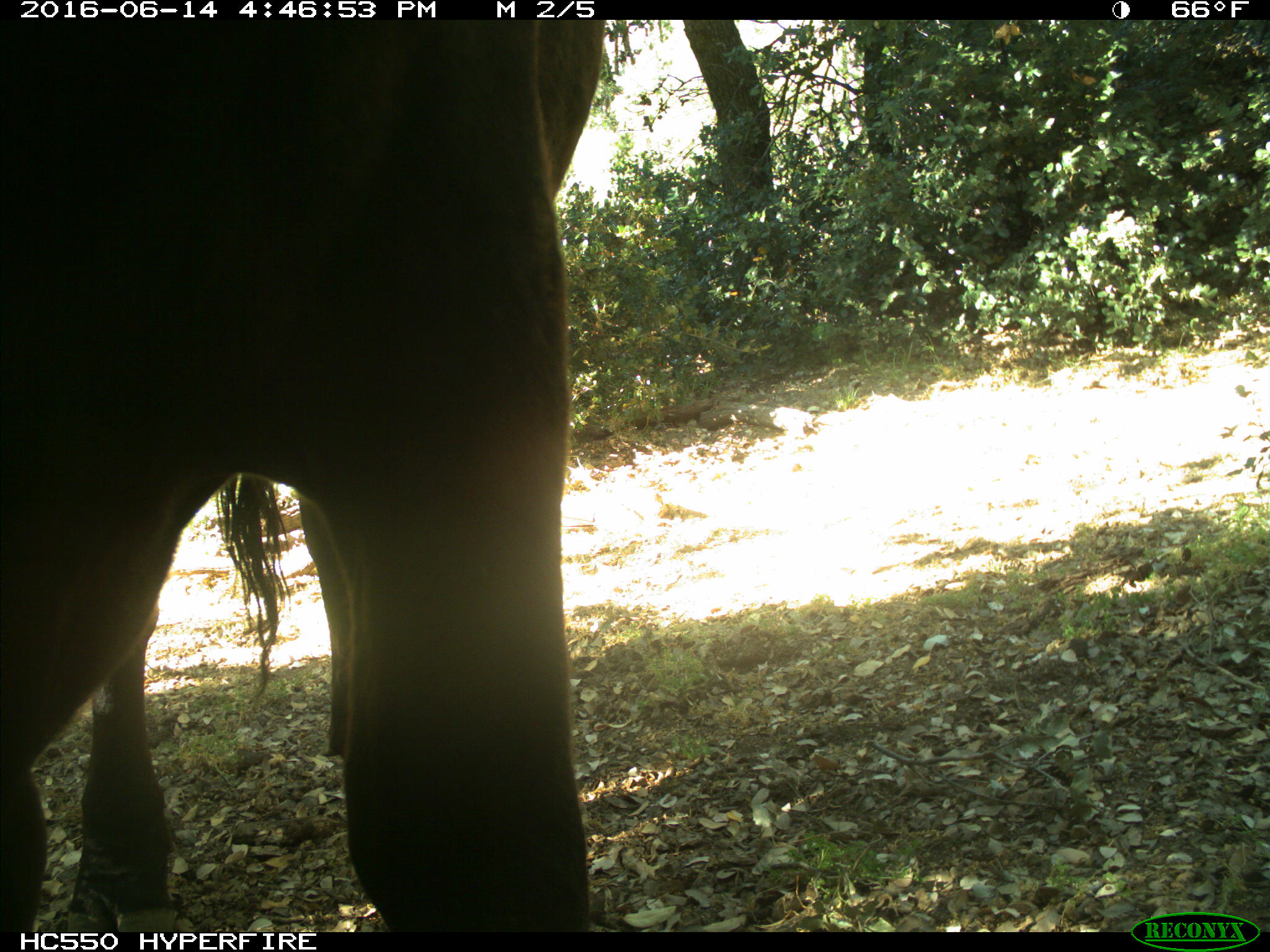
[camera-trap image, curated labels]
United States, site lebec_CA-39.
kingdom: Animalia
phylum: Chordata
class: Mammalia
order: Artiodactyla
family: Bovidae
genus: Bos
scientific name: Bos taurus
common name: domestic cow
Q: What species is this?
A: Bos taurus (domestic cow).